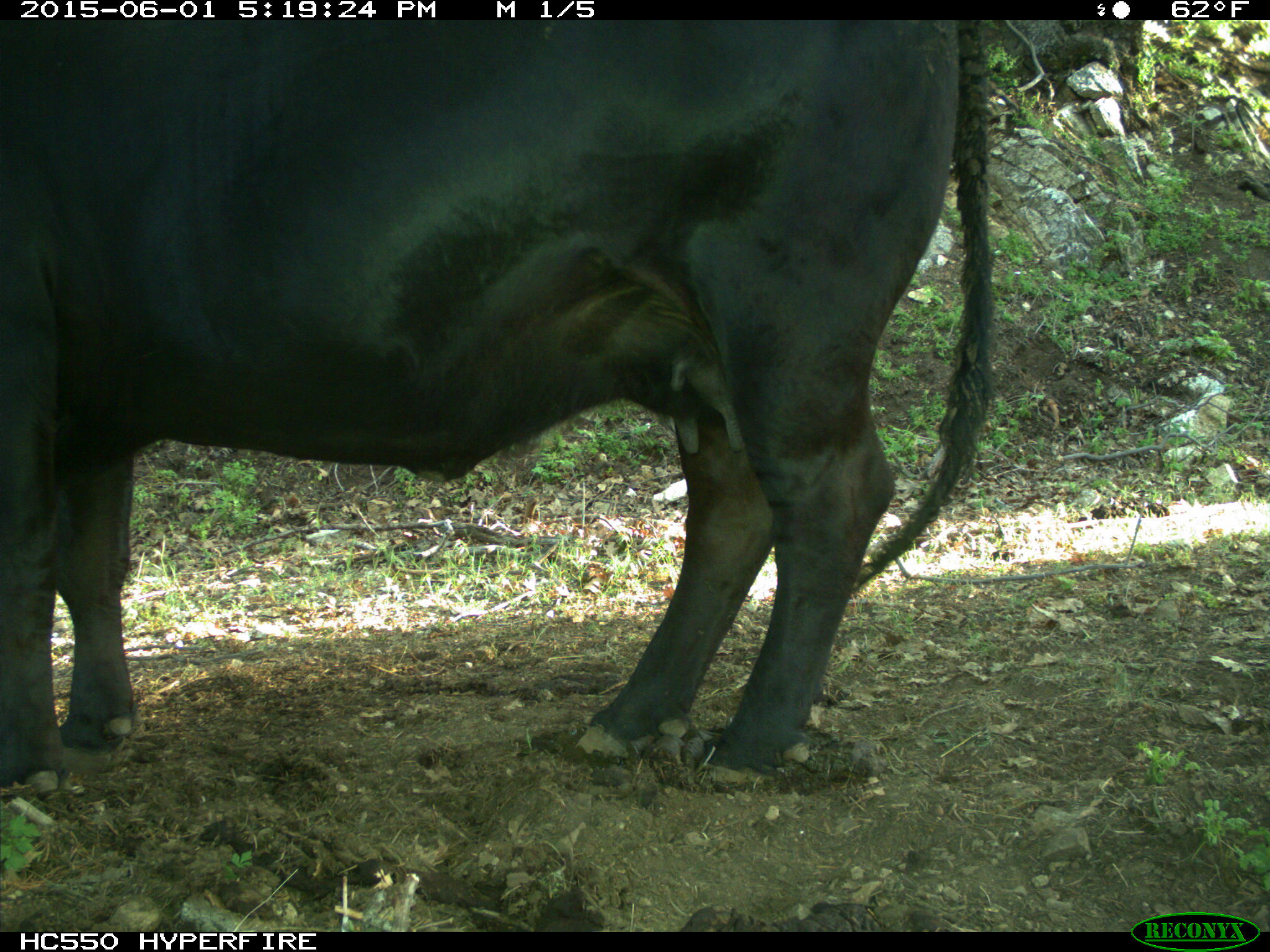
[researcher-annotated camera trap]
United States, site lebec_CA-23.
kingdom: Animalia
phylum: Chordata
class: Mammalia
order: Artiodactyla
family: Bovidae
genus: Bos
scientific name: Bos taurus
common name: domestic cow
Bos taurus (domestic cow).